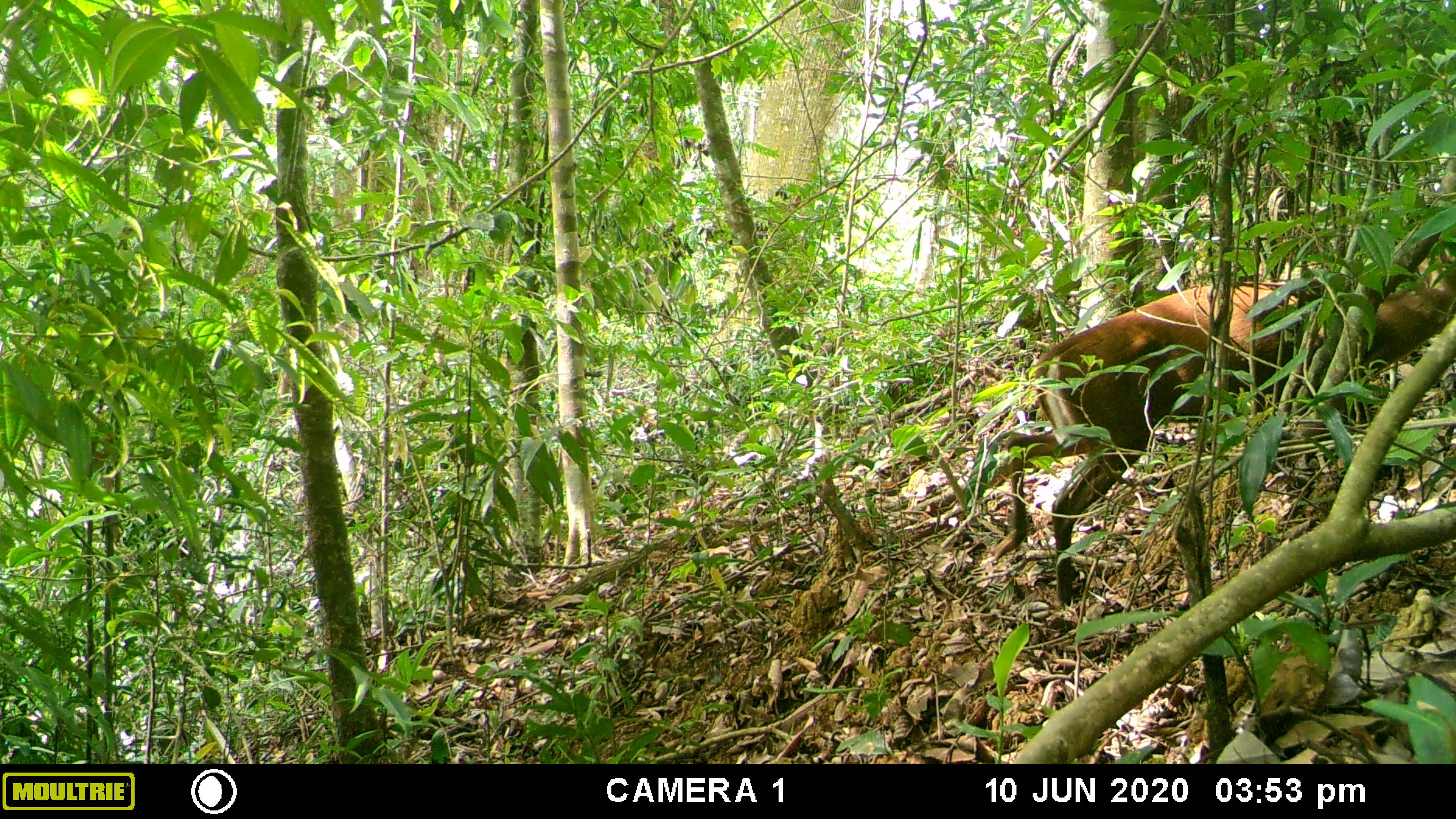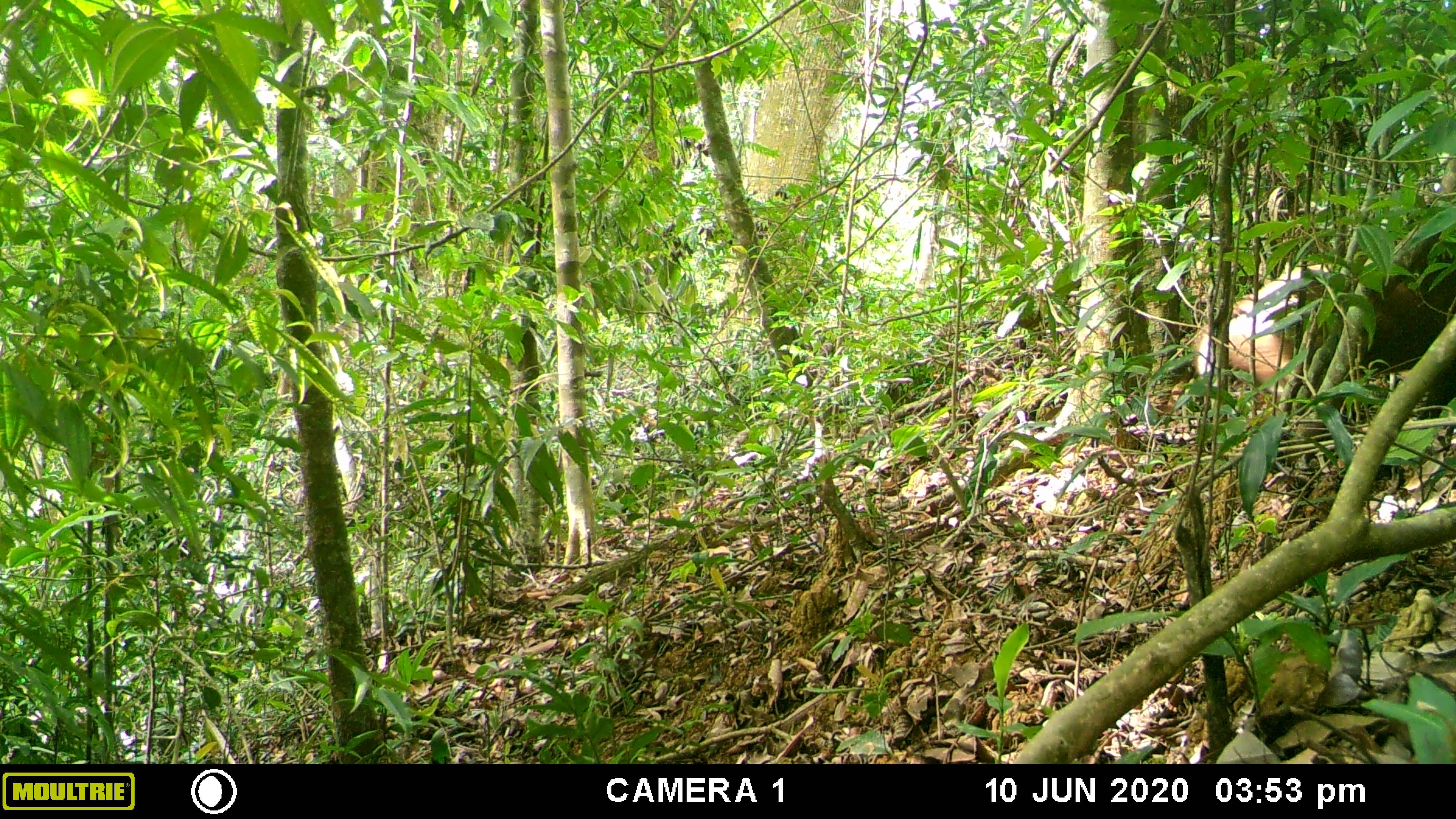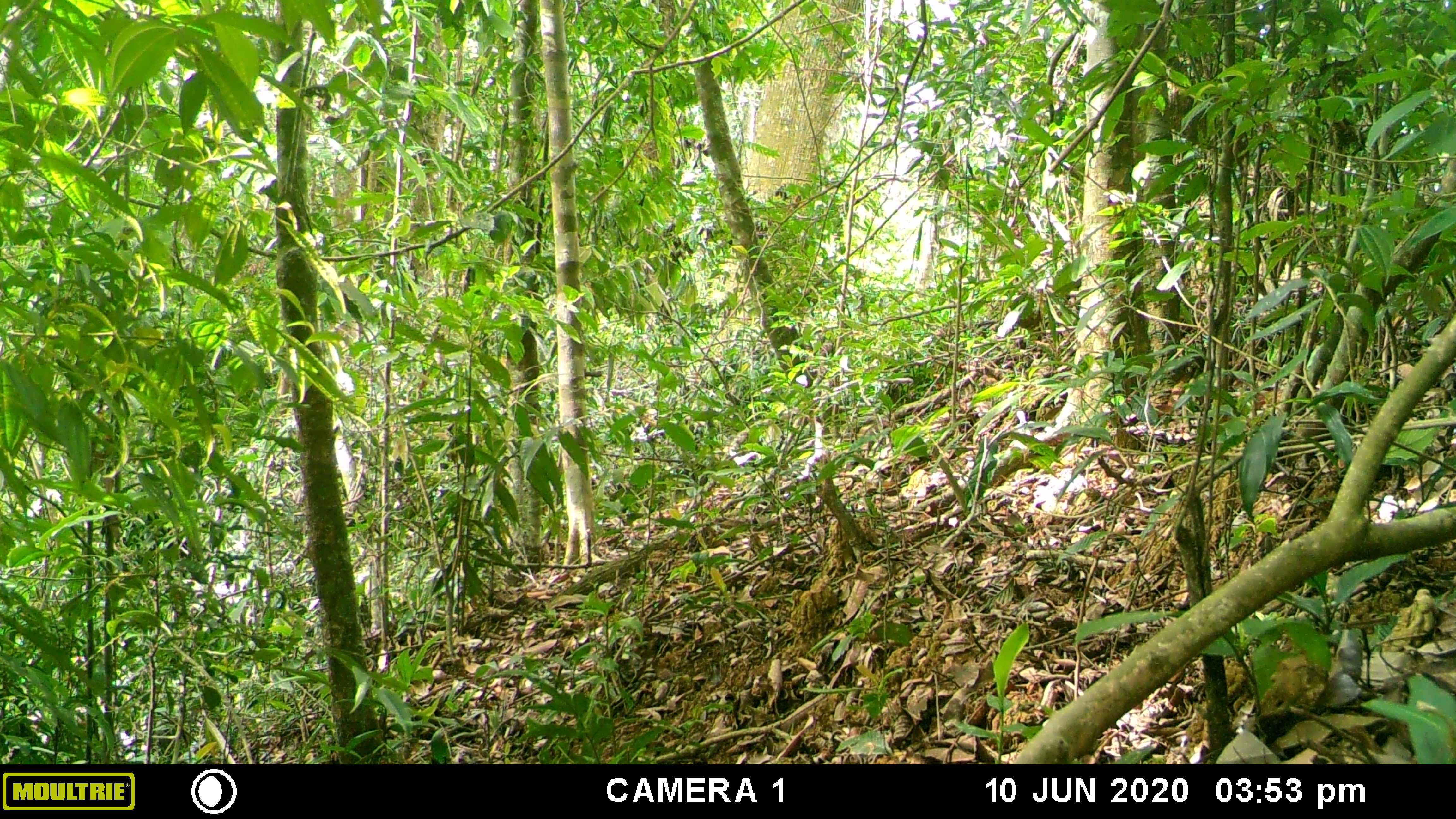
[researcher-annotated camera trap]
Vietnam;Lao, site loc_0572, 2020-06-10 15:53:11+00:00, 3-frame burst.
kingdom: Animalia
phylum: Chordata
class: Mammalia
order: Artiodactyla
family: Cervidae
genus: Muntiacus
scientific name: Muntiacus rooseveltorum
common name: roosevelt's muntjac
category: roosevelts muntjac group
Roosevelts muntjac group (roosevelt's muntjac) (Muntiacus rooseveltorum). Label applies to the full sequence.